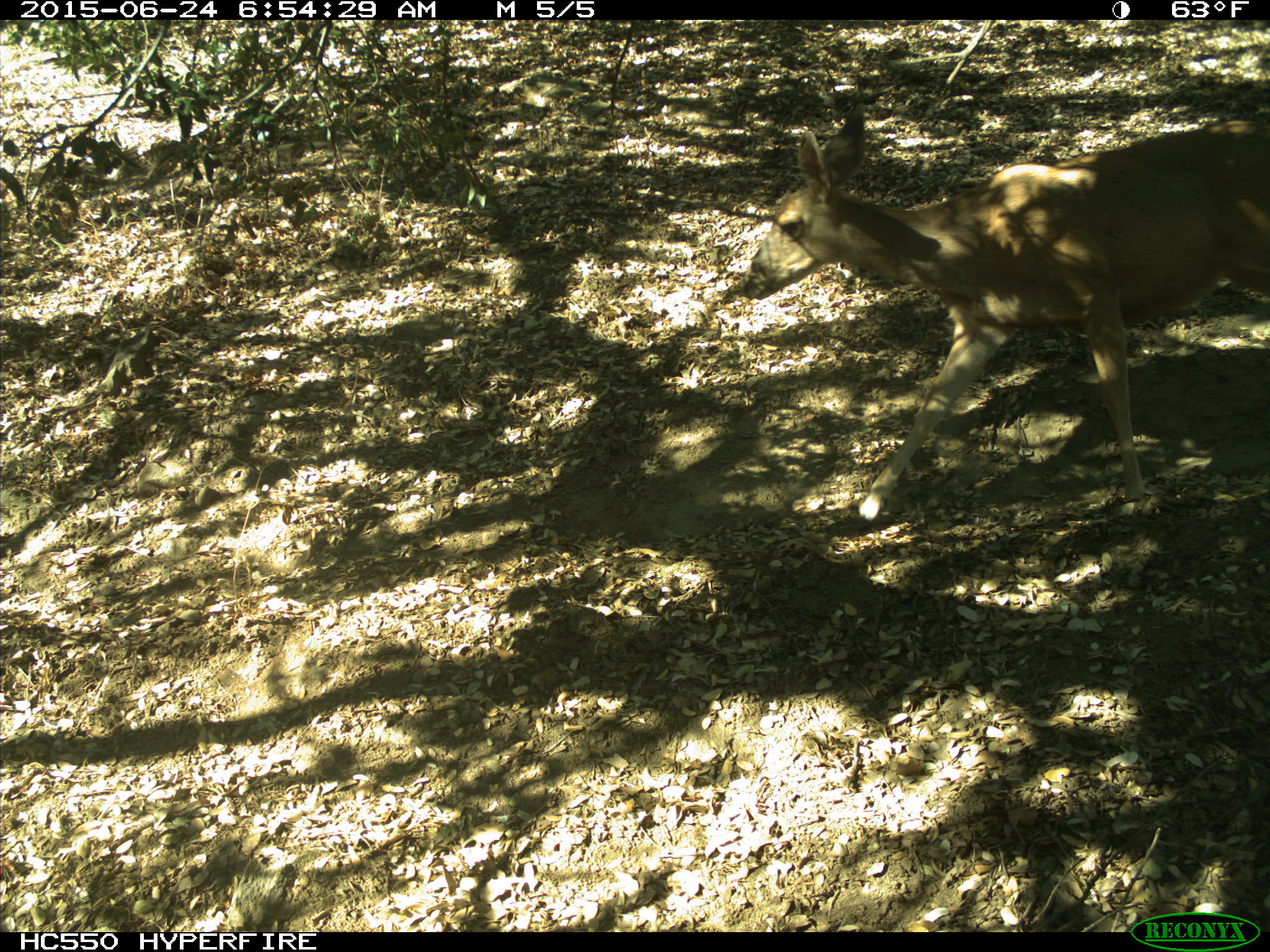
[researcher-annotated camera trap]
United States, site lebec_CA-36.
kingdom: Animalia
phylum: Chordata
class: Mammalia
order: Artiodactyla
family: Cervidae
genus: Odocoileus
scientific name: Odocoileus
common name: deer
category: unidentified deer